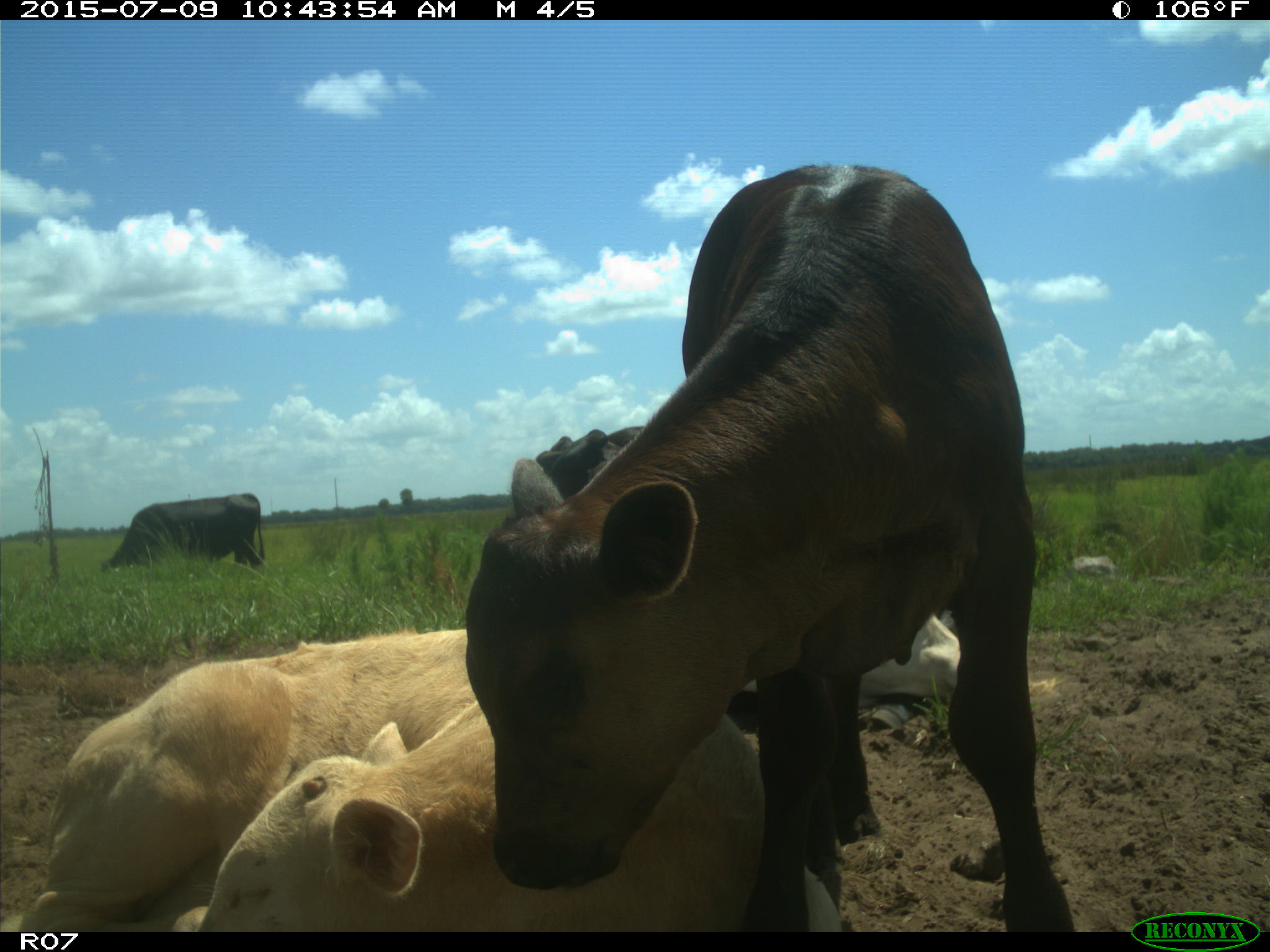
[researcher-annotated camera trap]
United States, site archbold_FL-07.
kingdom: Animalia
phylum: Chordata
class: Mammalia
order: Artiodactyla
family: Bovidae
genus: Bos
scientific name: Bos taurus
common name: domestic cow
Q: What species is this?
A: Bos taurus (domestic cow).